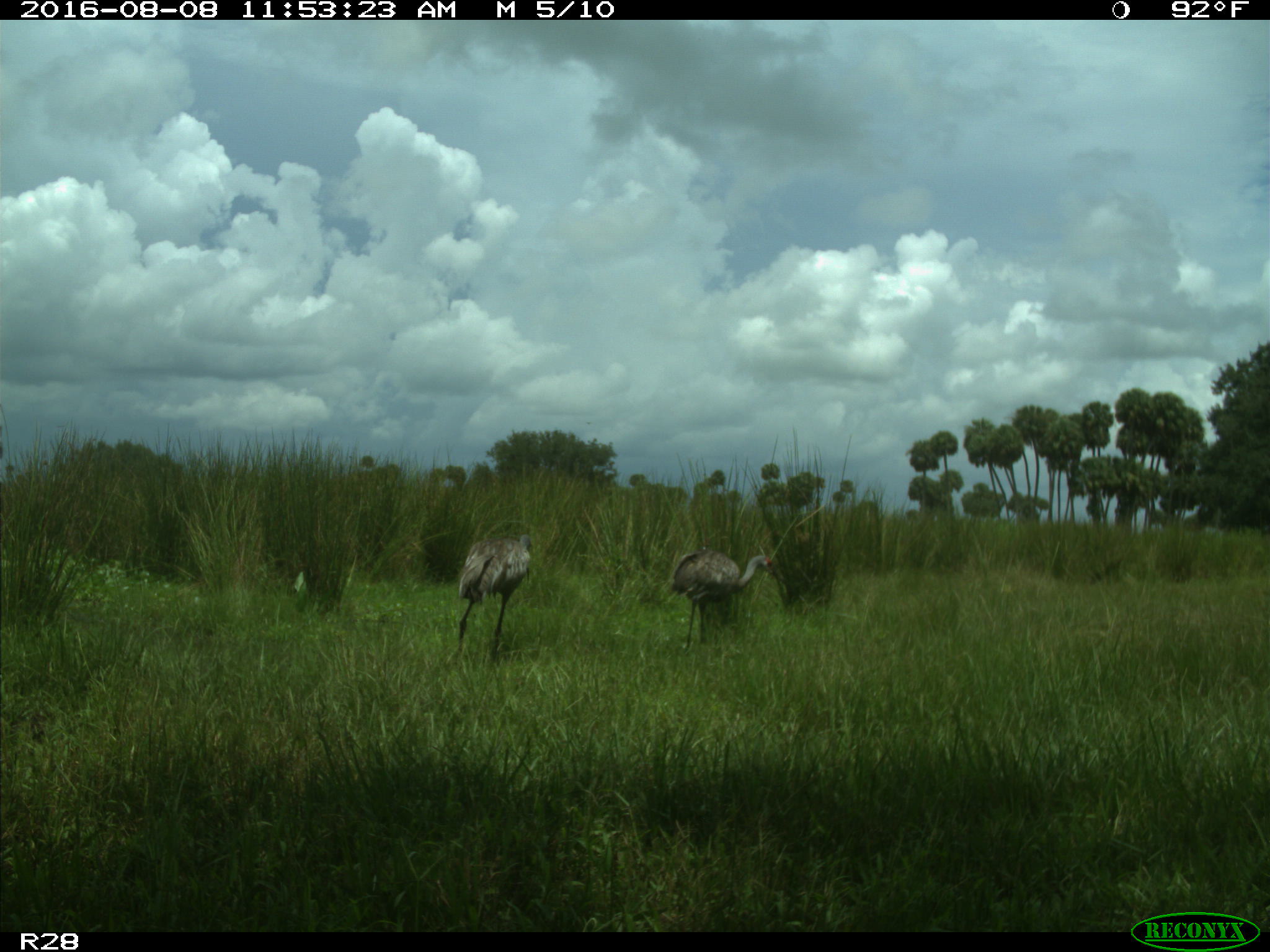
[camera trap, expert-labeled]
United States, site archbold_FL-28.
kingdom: Animalia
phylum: Chordata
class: Aves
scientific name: Aves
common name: birds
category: unidentified bird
Unidentified bird (birds) (Aves).